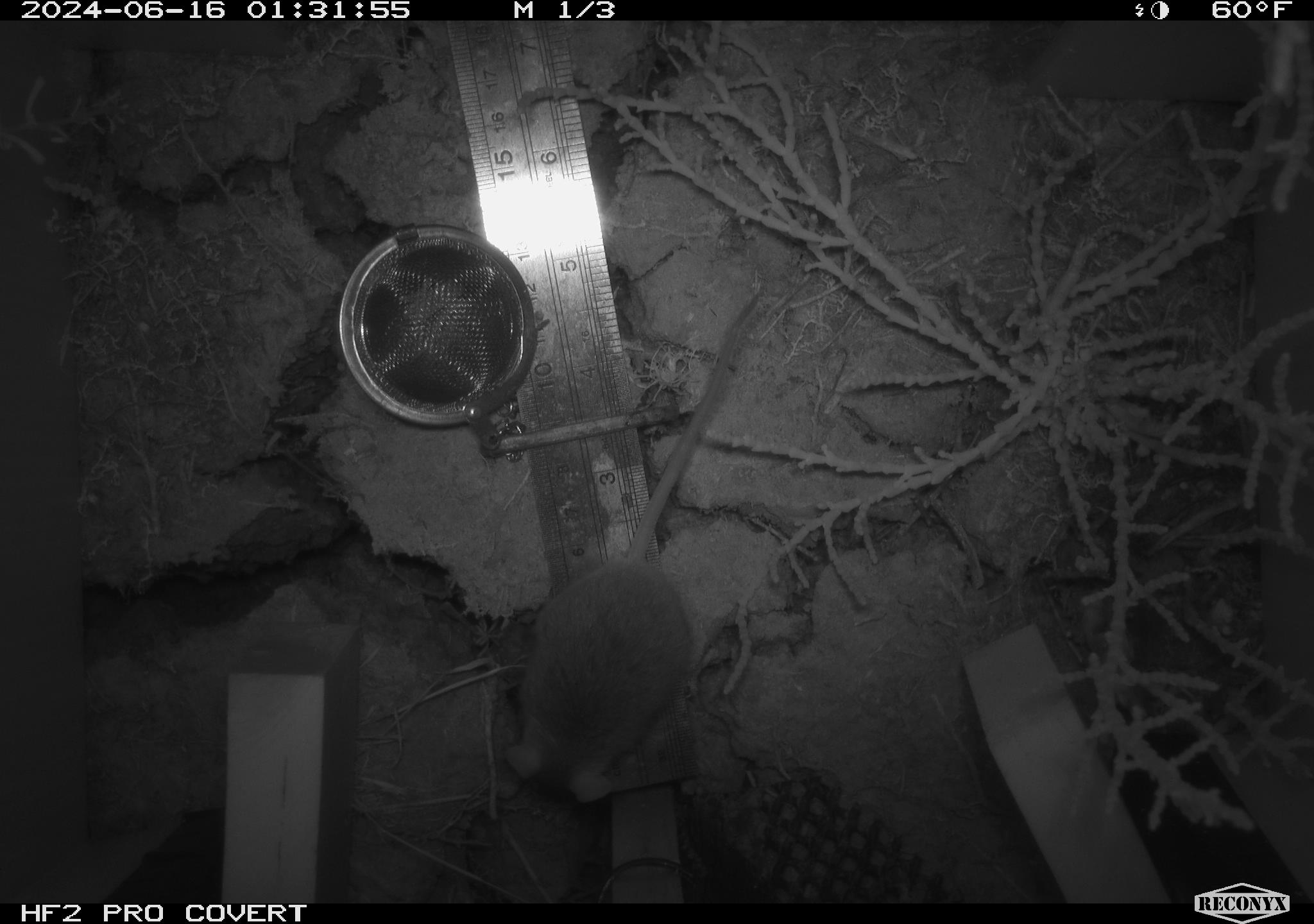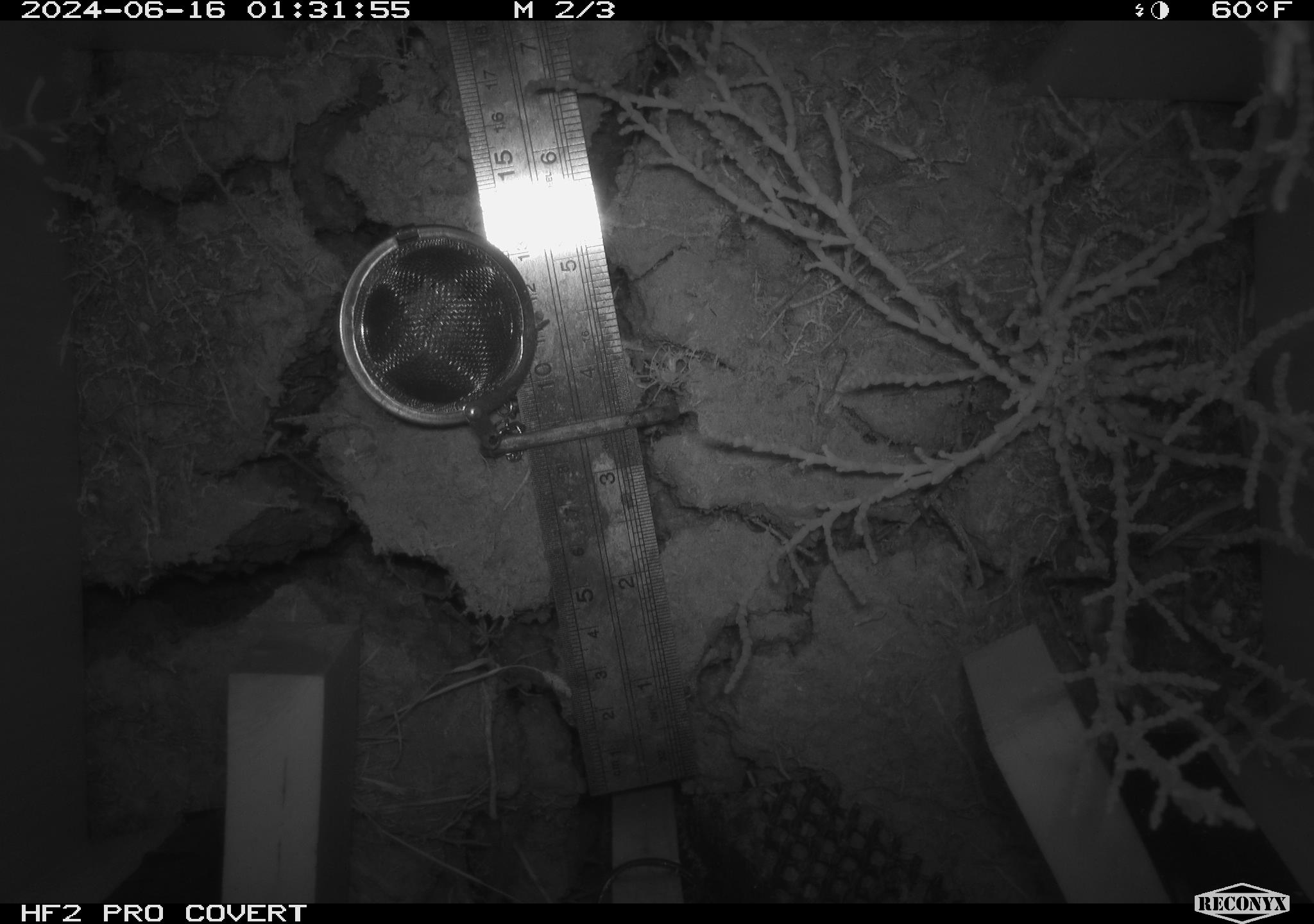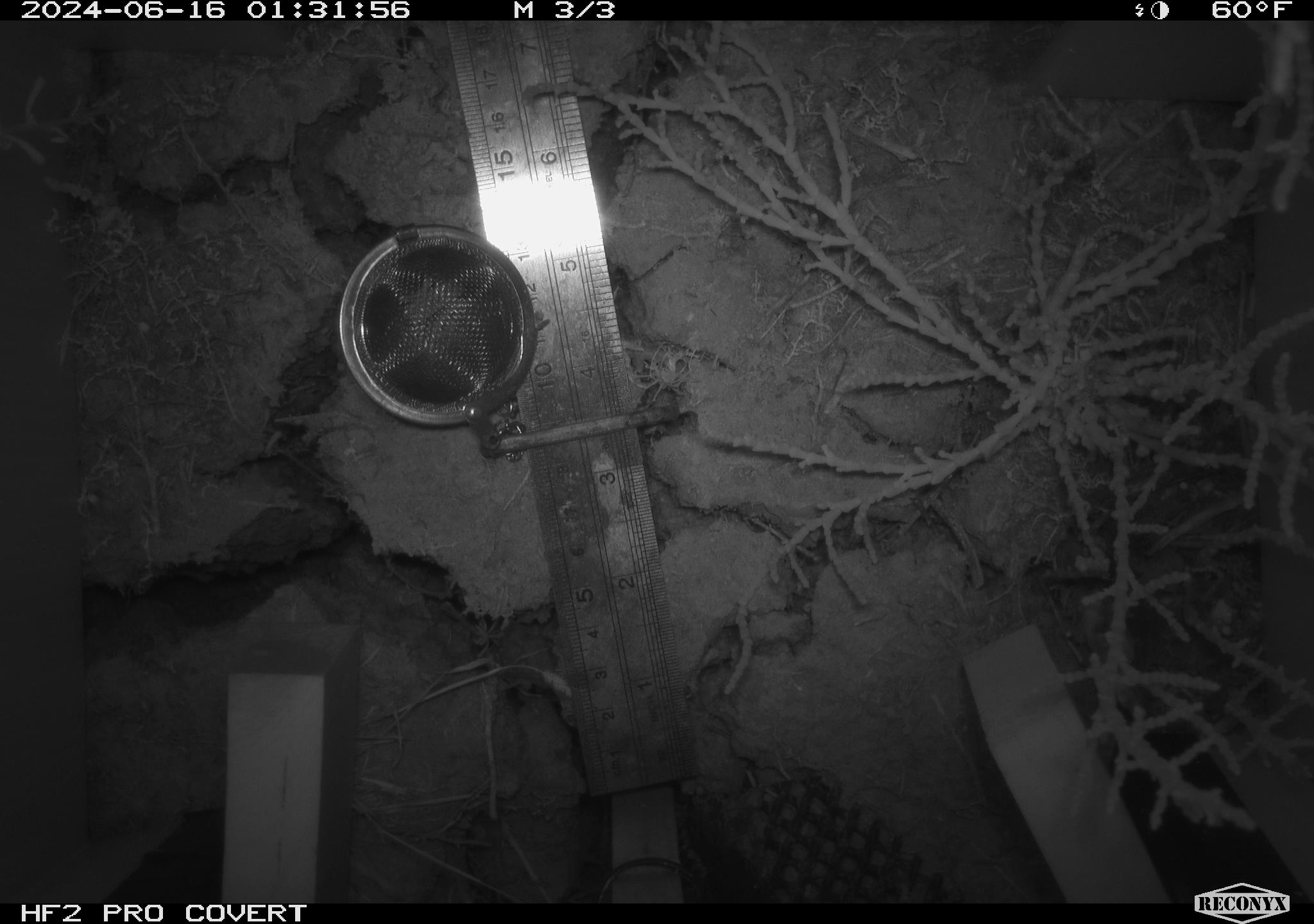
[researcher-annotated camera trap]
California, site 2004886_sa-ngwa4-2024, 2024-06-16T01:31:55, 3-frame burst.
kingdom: Animalia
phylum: Chordata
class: Mammalia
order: Rodentia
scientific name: Rodentia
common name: mouse species